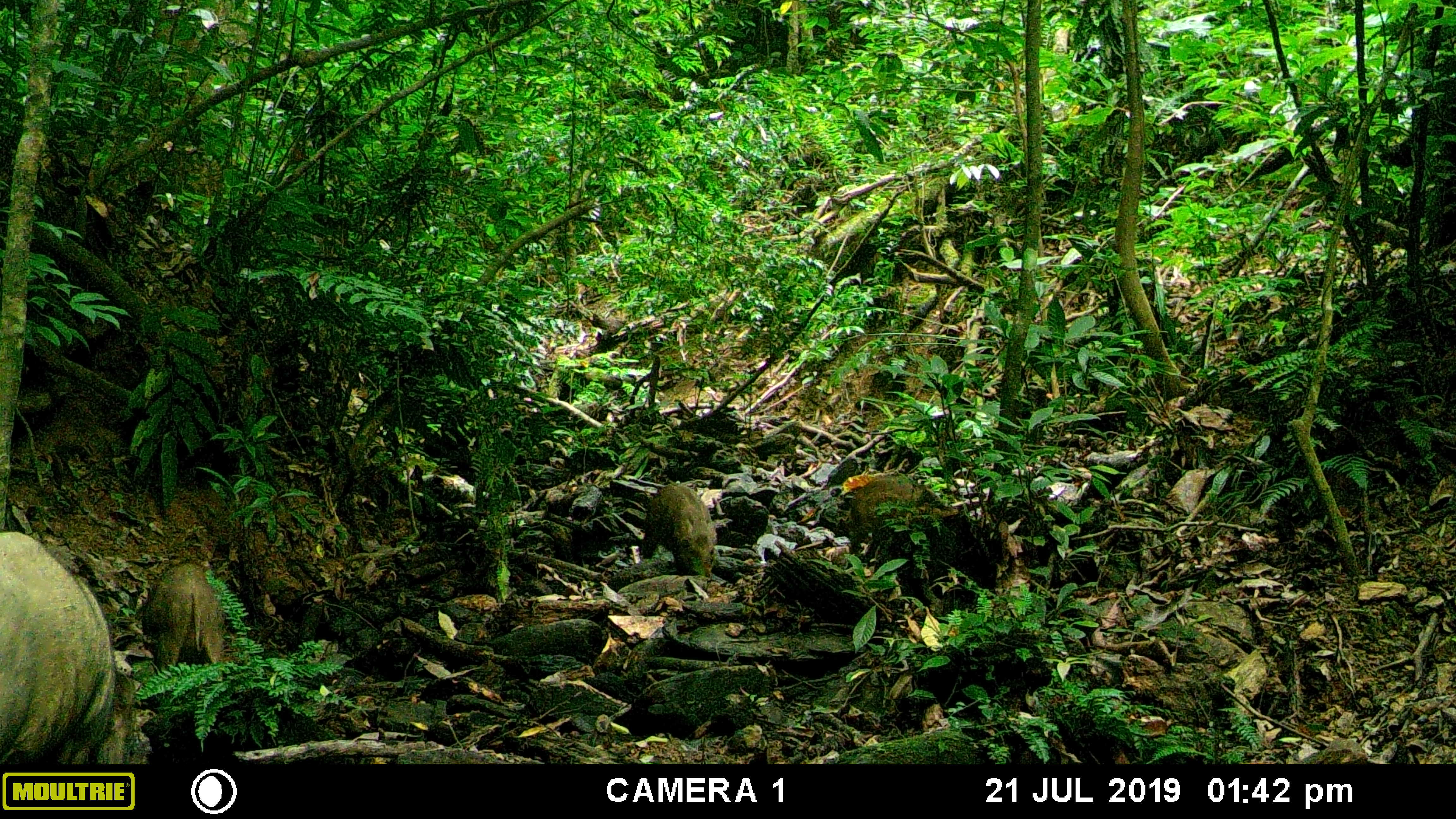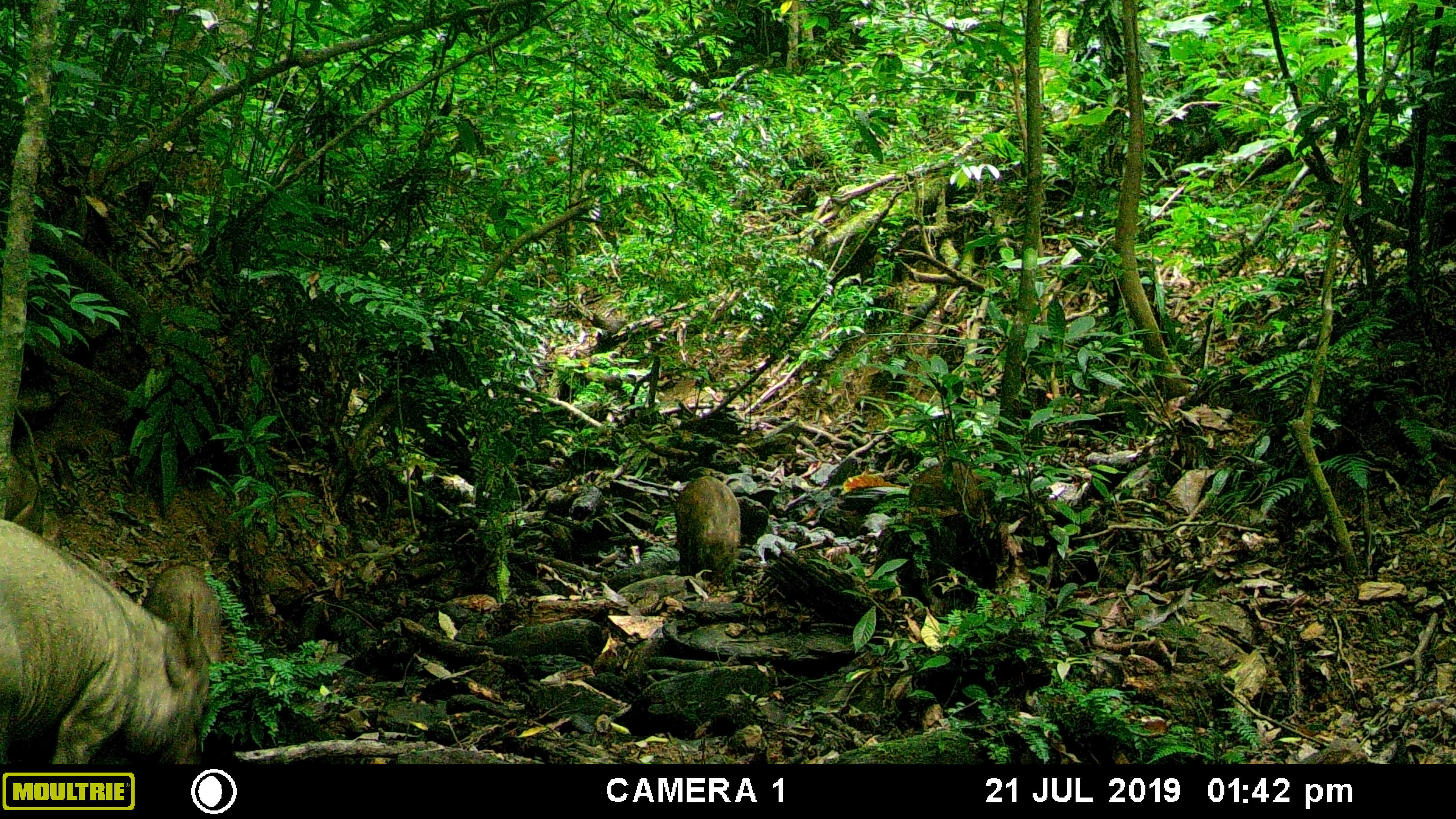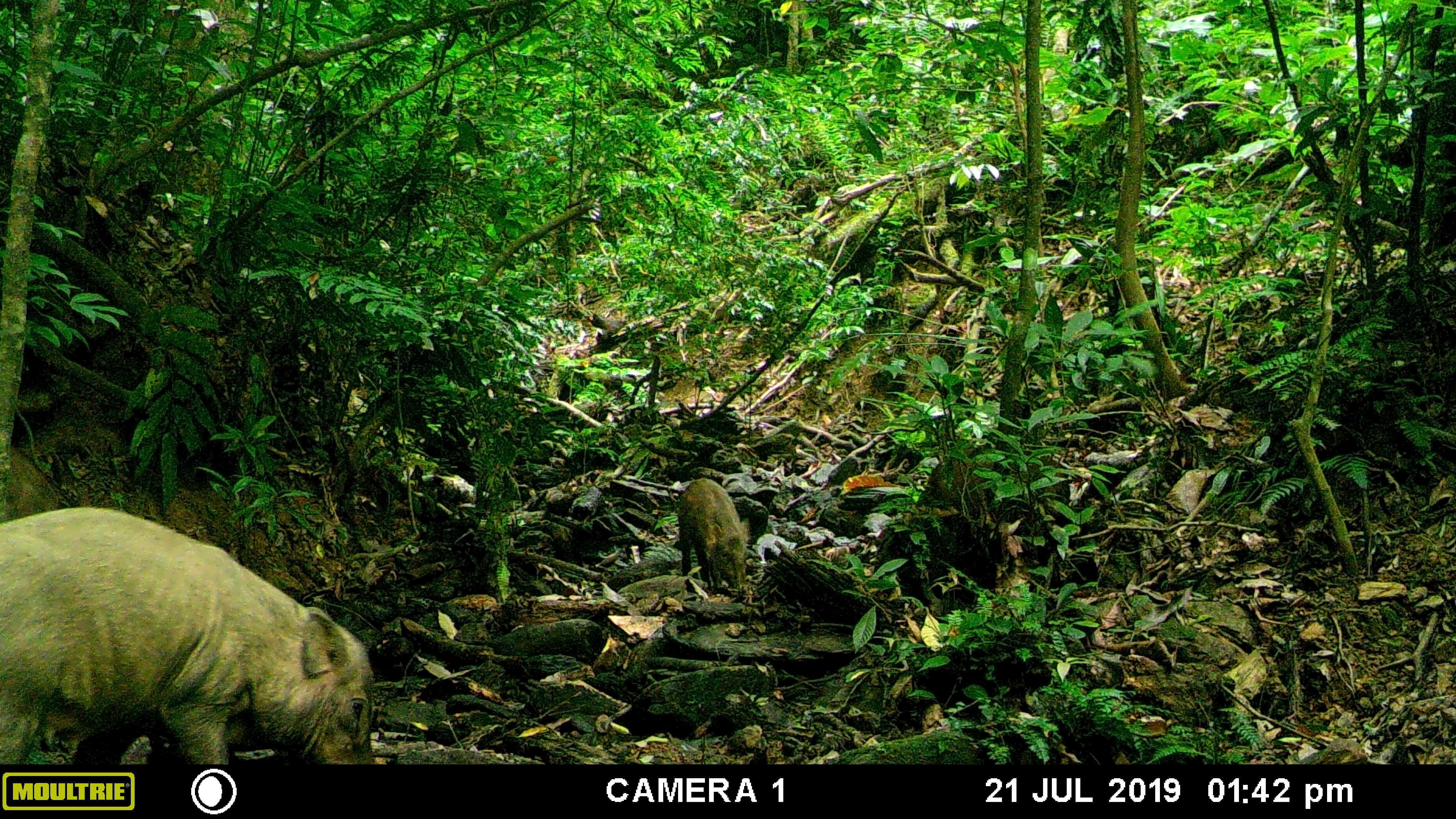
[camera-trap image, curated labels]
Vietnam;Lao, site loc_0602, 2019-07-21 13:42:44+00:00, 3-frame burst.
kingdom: Animalia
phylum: Chordata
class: Mammalia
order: Artiodactyla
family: Suidae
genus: Sus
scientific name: Sus scrofa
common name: eurasian wild pig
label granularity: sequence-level